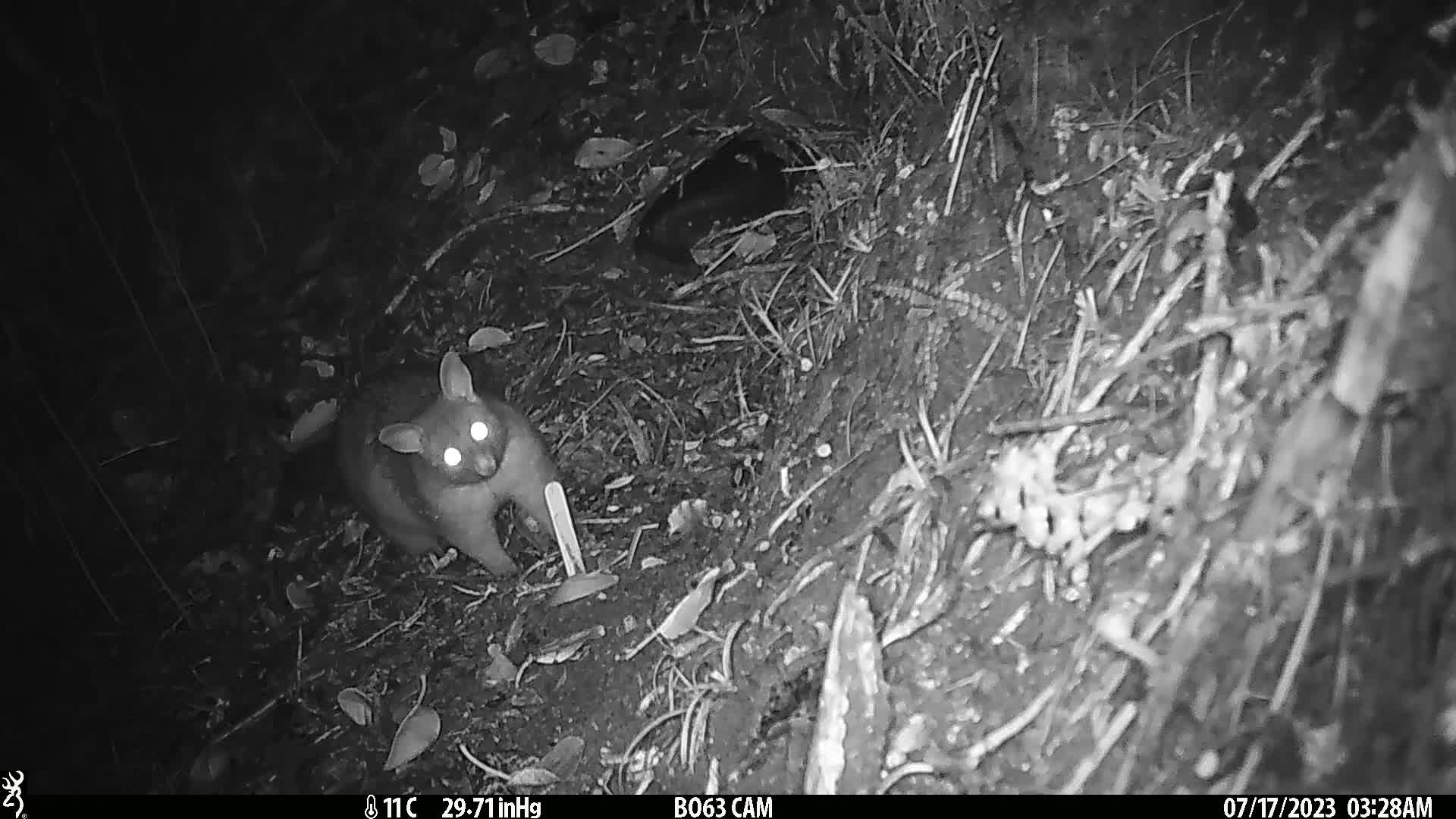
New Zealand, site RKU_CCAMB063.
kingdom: Animalia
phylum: Chordata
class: Mammalia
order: Diprotodontia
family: Phalangeridae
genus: Trichosurus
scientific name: Trichosurus vulpecula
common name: common brushtail possum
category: possum